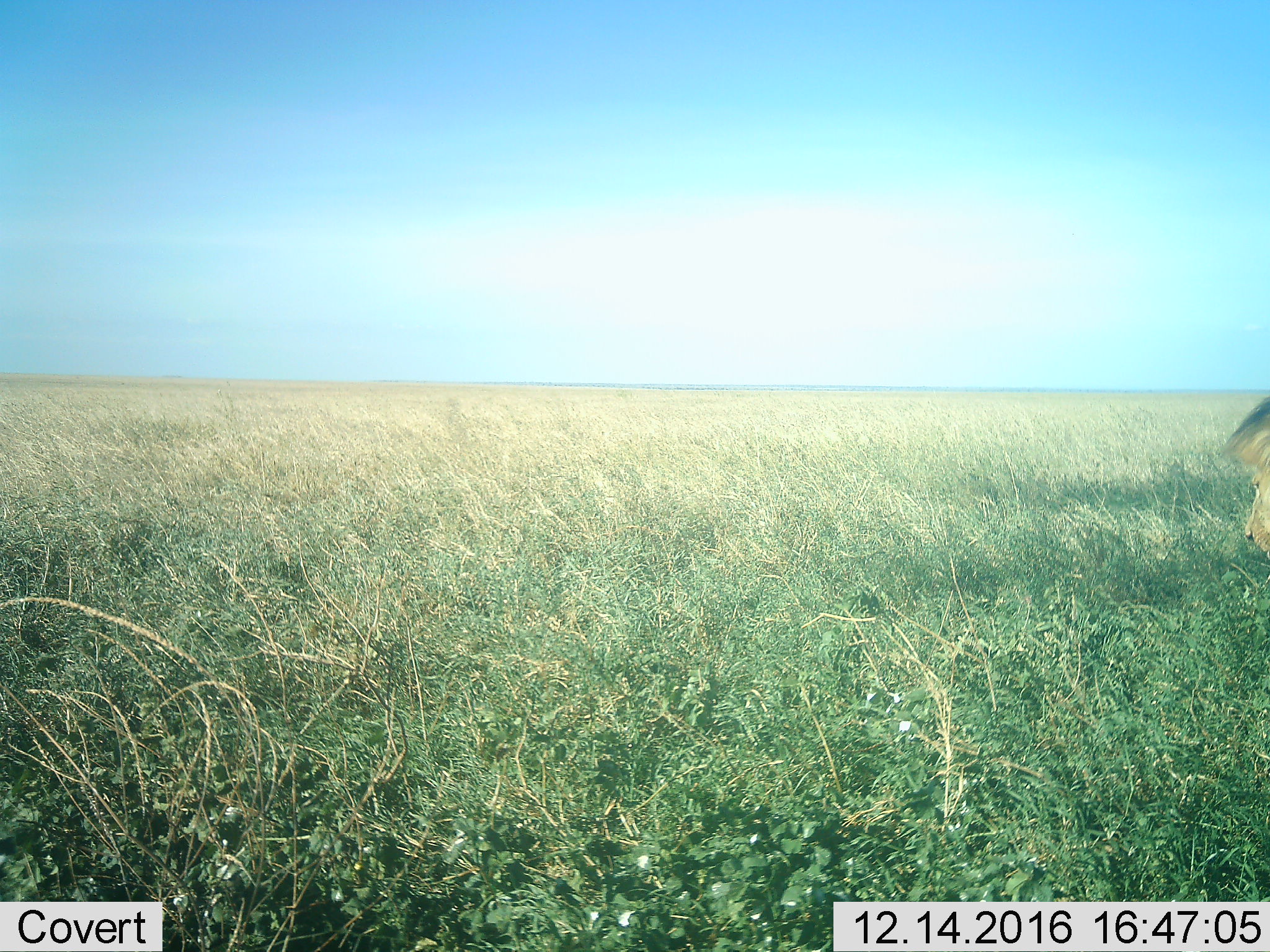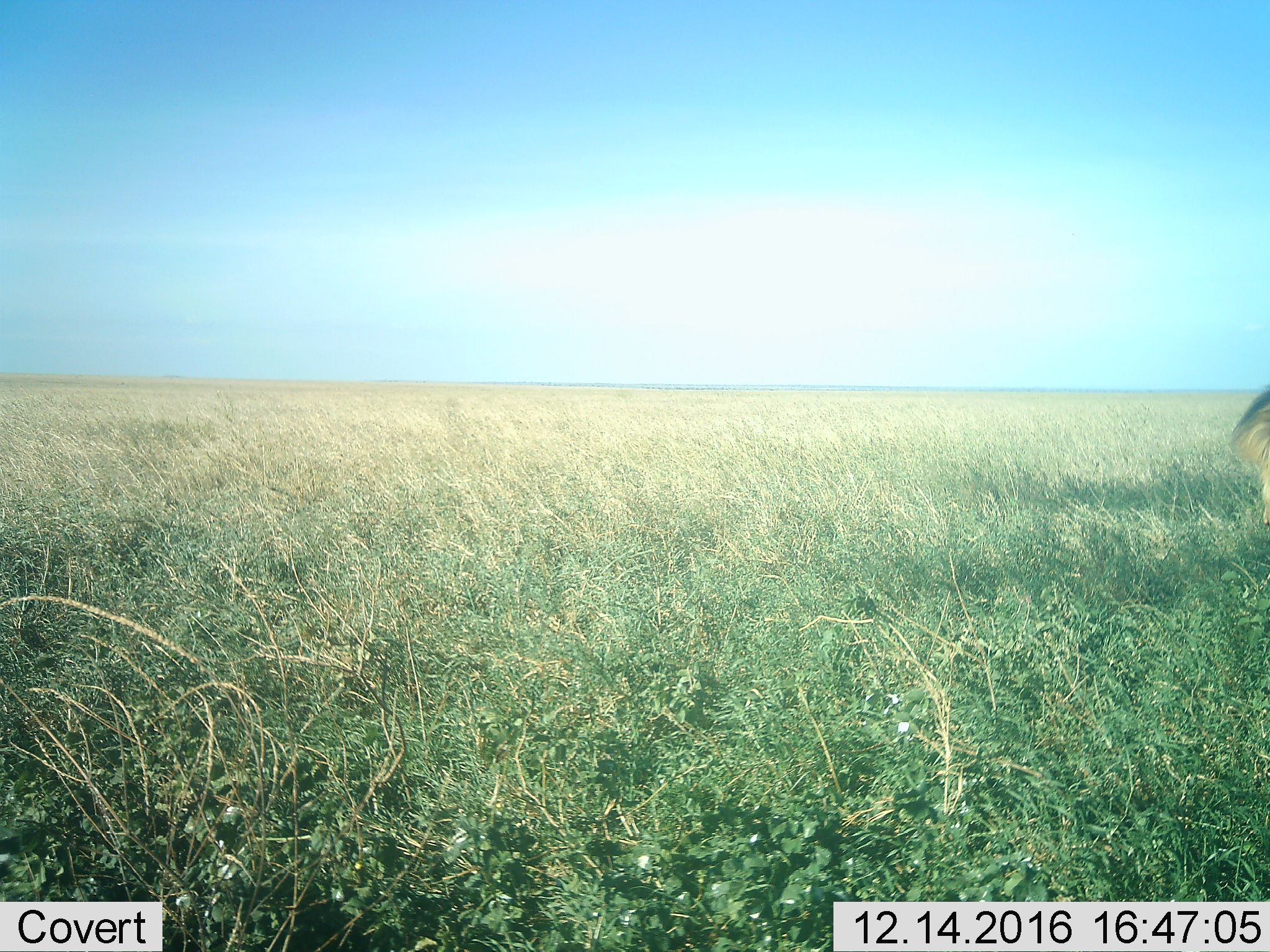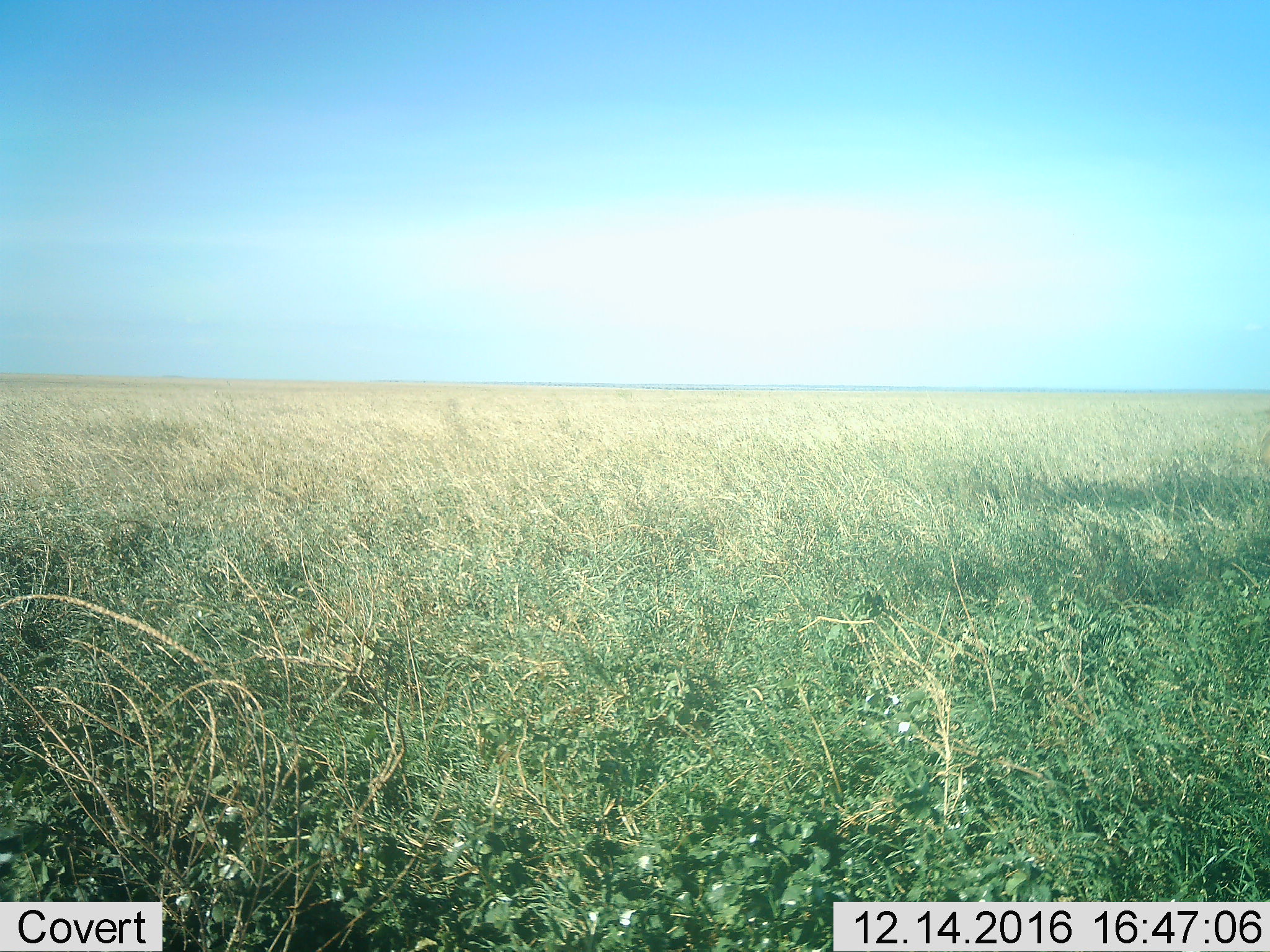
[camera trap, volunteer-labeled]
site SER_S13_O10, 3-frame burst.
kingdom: Animalia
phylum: Chordata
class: Mammalia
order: Carnivora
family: Felidae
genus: Panthera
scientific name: Panthera leo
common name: lion male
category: lionmale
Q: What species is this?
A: Lionmale (lion male) (Panthera leo).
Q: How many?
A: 1.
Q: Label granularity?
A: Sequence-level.